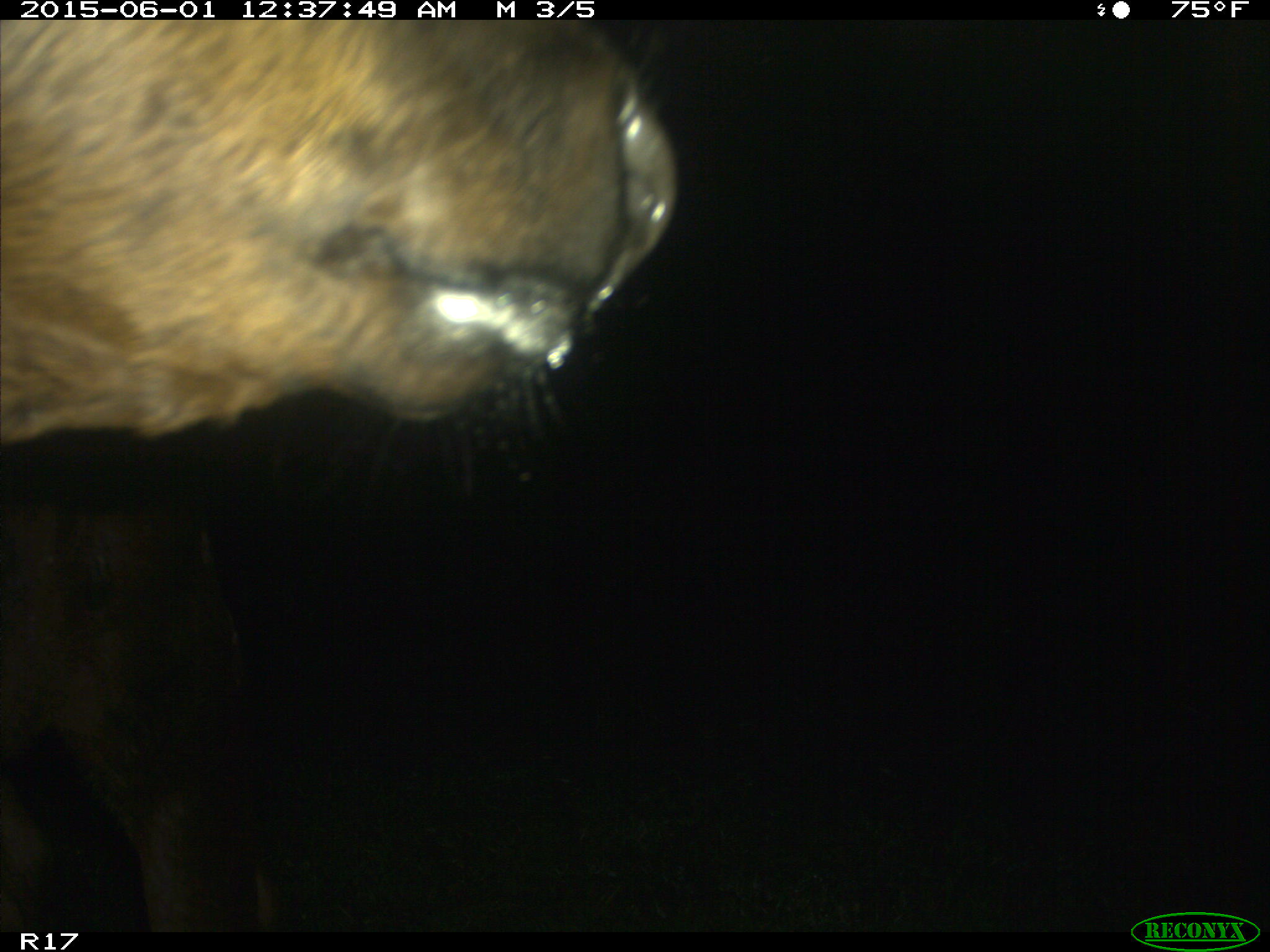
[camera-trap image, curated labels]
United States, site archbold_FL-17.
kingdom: Animalia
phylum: Chordata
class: Mammalia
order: Artiodactyla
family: Bovidae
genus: Bos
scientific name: Bos taurus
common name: domestic cow